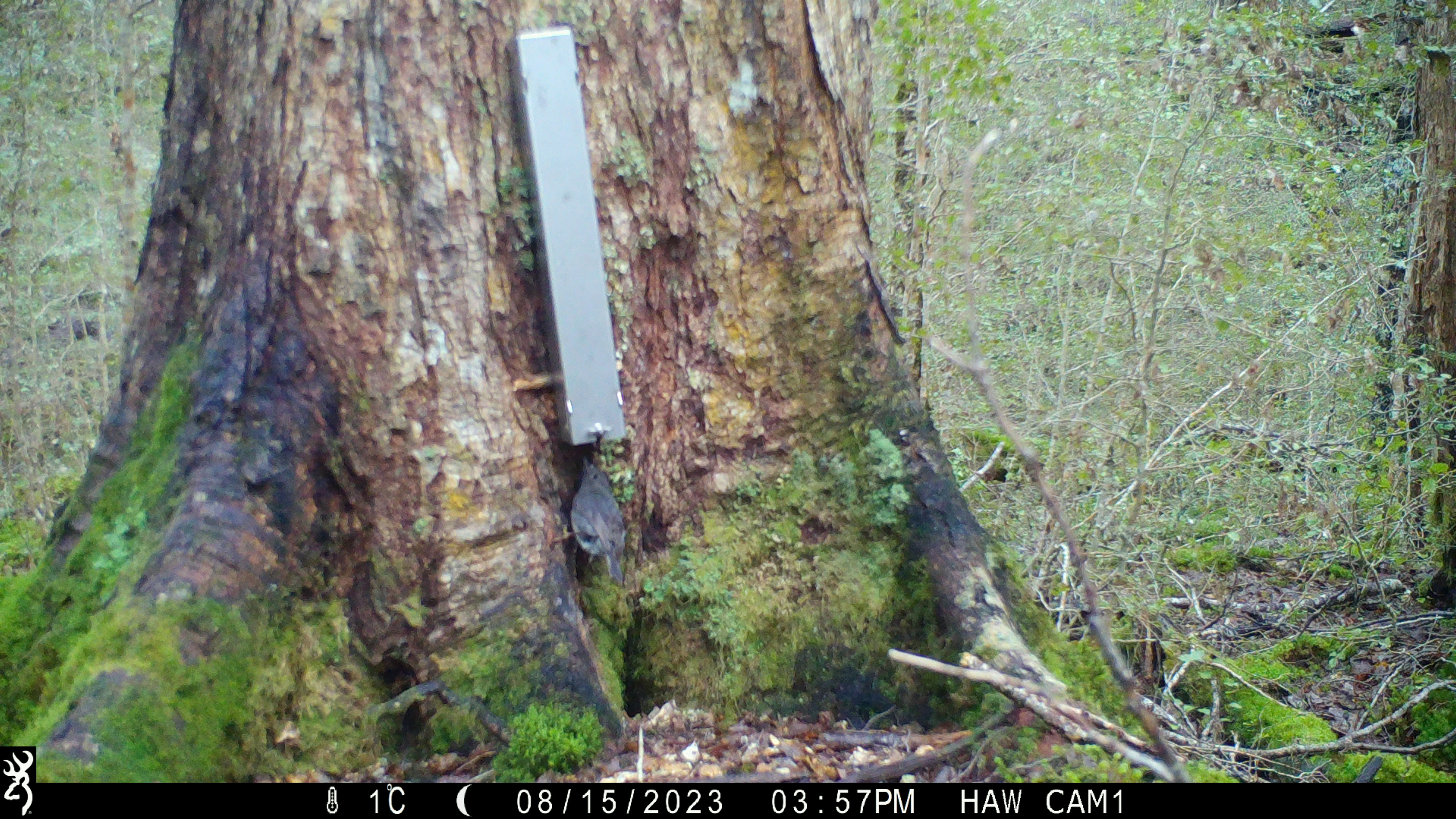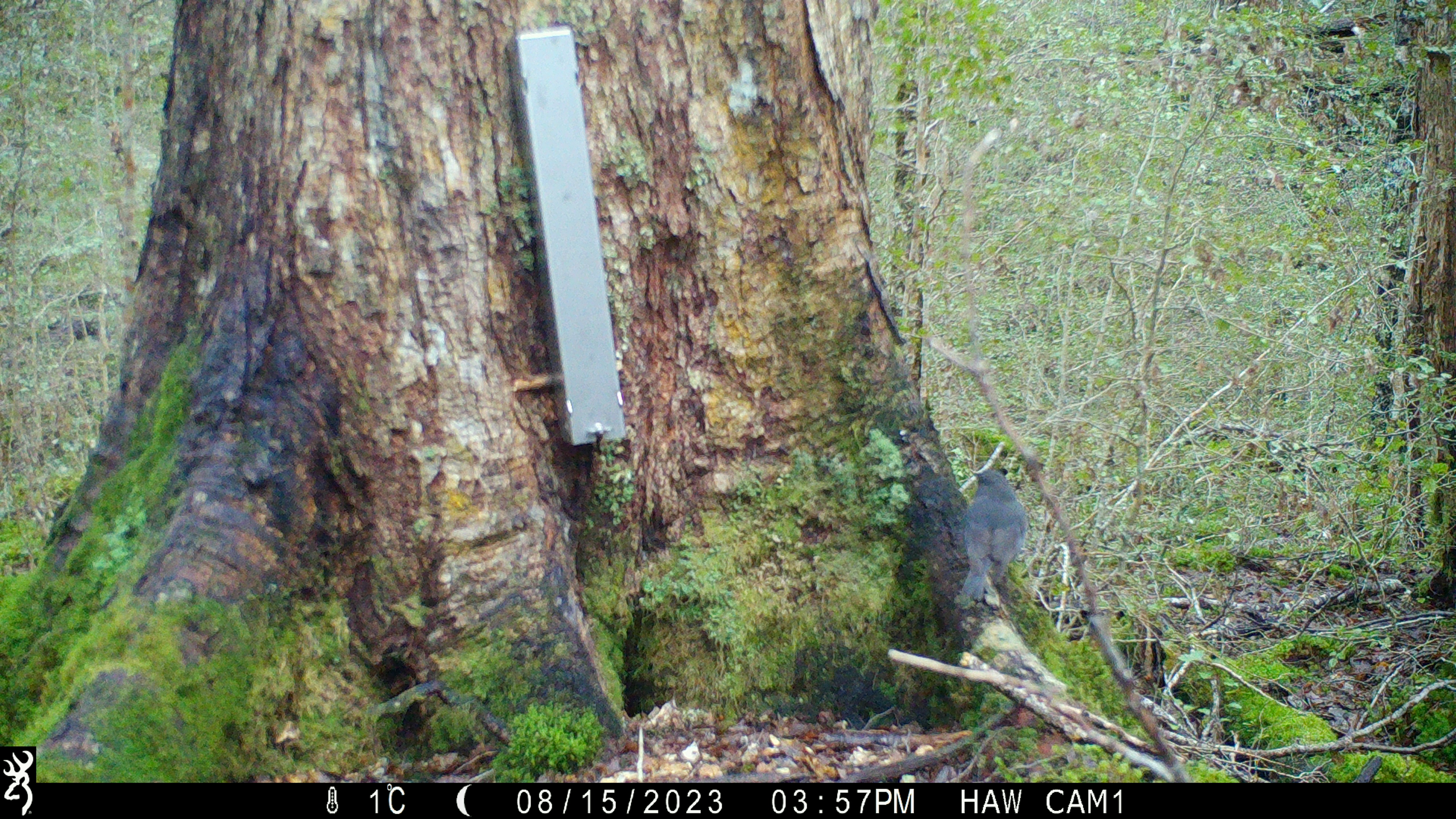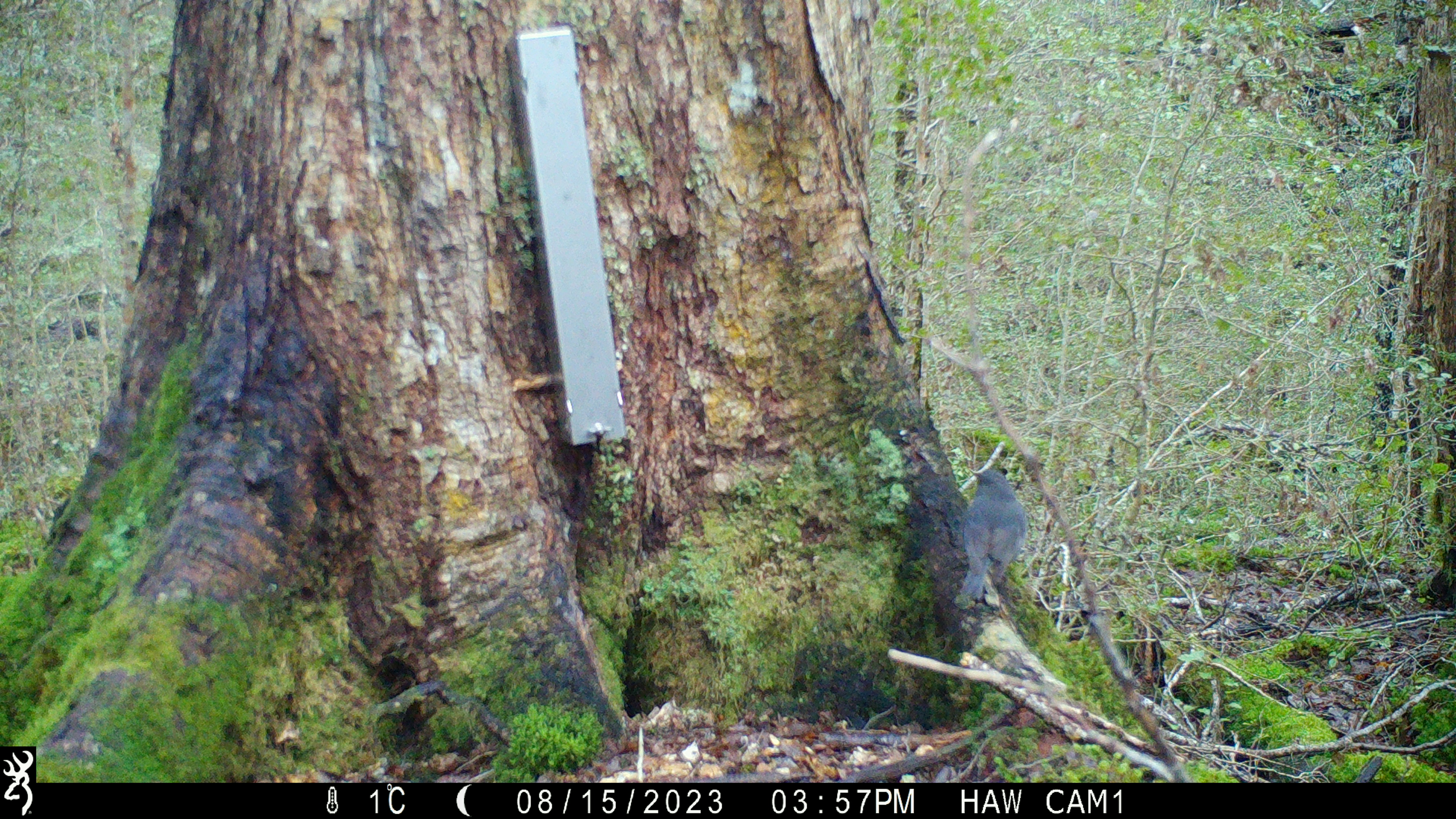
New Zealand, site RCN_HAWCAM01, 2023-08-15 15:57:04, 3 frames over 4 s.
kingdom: Animalia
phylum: Chordata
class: Aves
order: Passeriformes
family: Petroicidae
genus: Petroica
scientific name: Petroica australis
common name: new zealand robin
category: robin